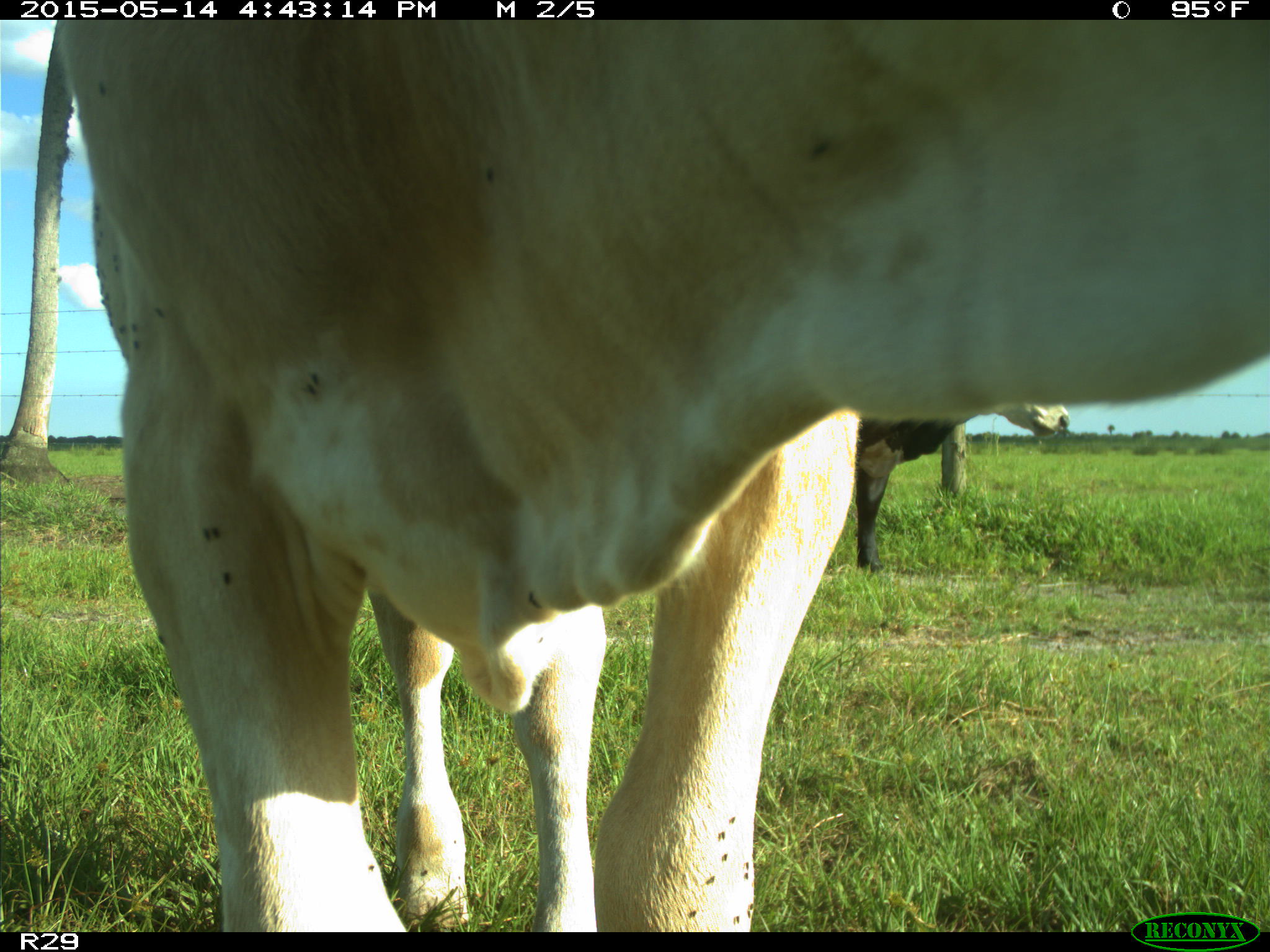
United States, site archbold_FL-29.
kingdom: Animalia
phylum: Chordata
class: Mammalia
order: Artiodactyla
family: Bovidae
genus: Bos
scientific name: Bos taurus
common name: domestic cow